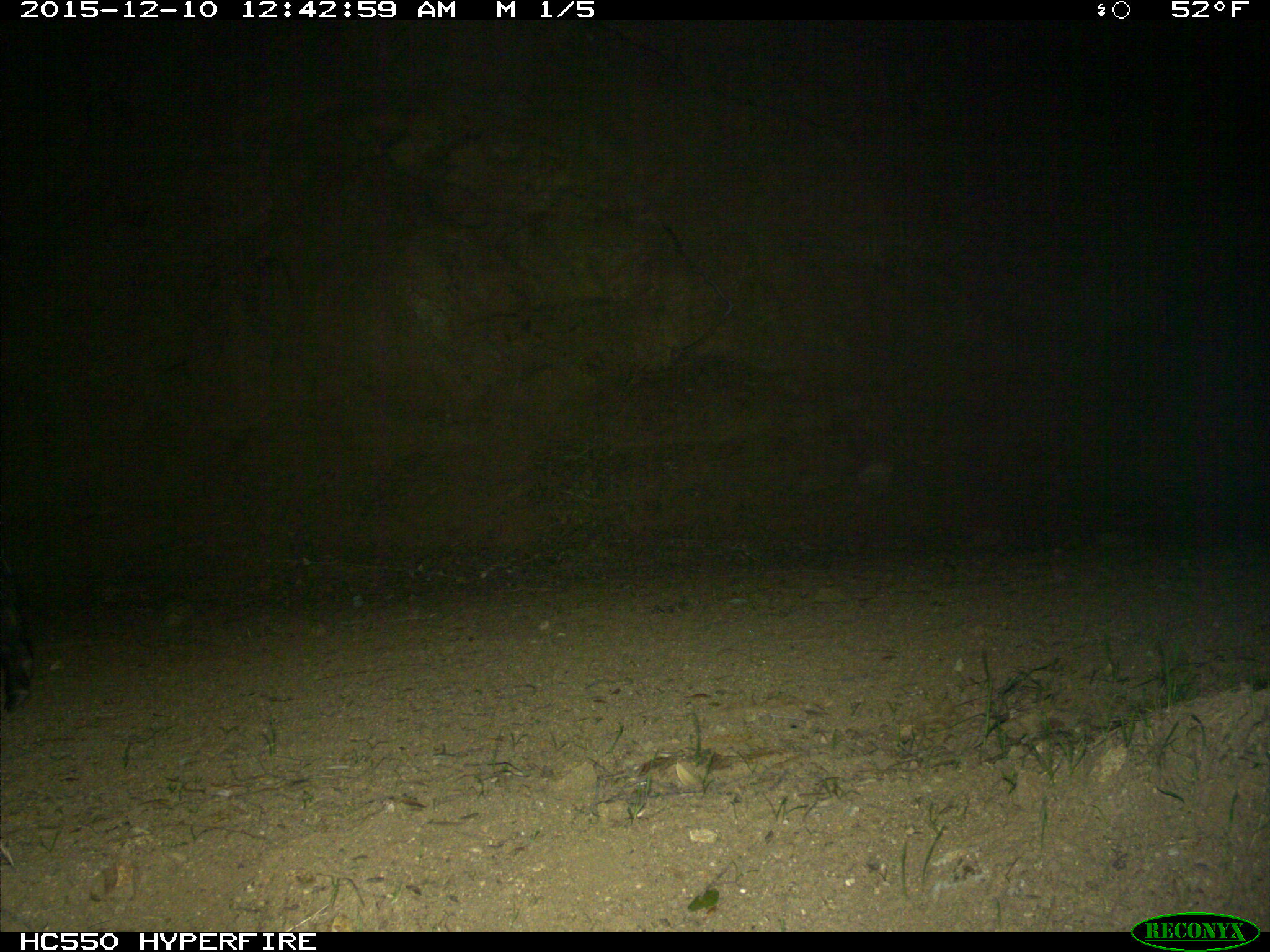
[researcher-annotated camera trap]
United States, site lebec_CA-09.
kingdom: Animalia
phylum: Chordata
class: Mammalia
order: Artiodactyla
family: Suidae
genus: Sus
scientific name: Sus scrofa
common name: wild boar